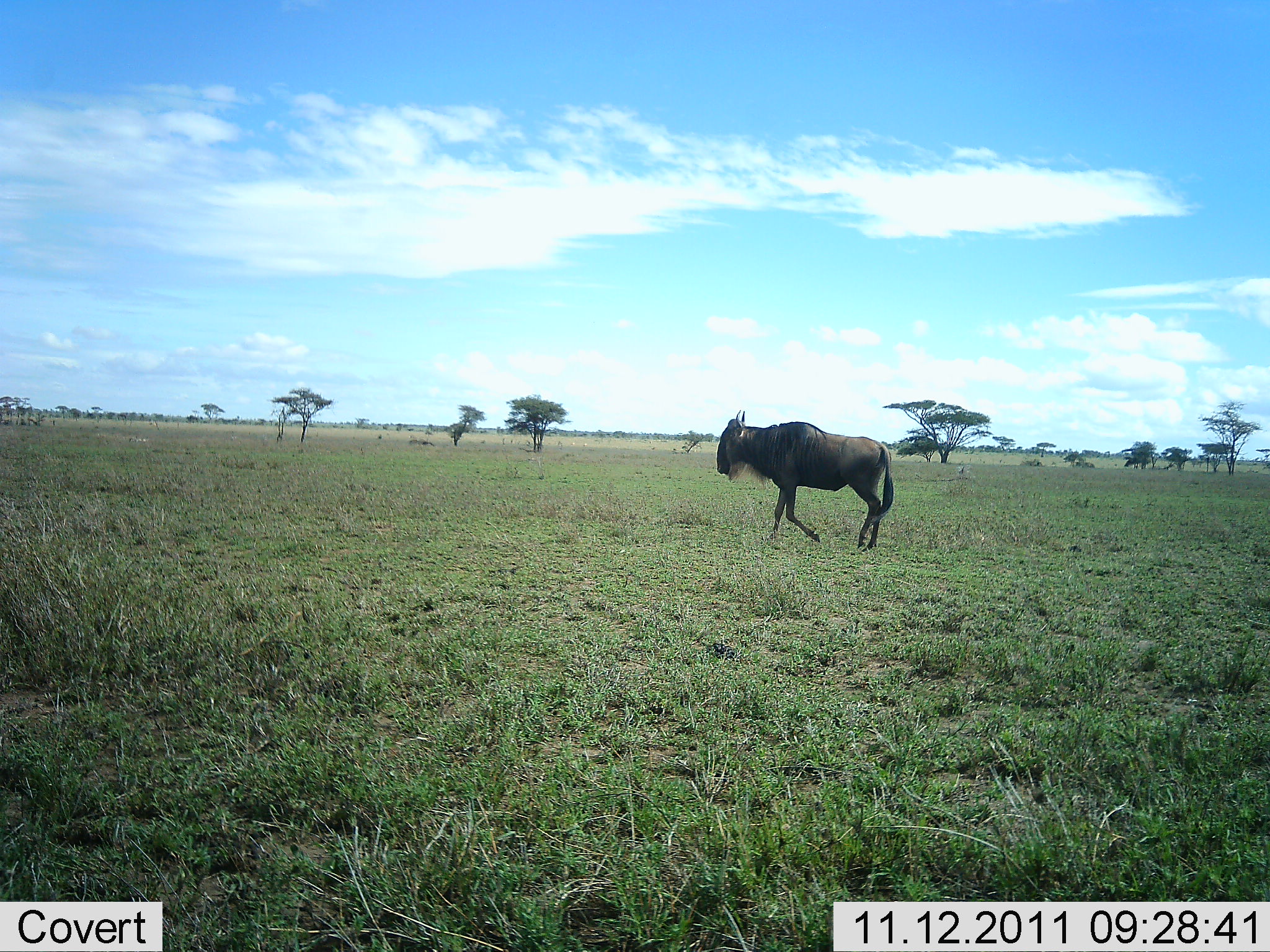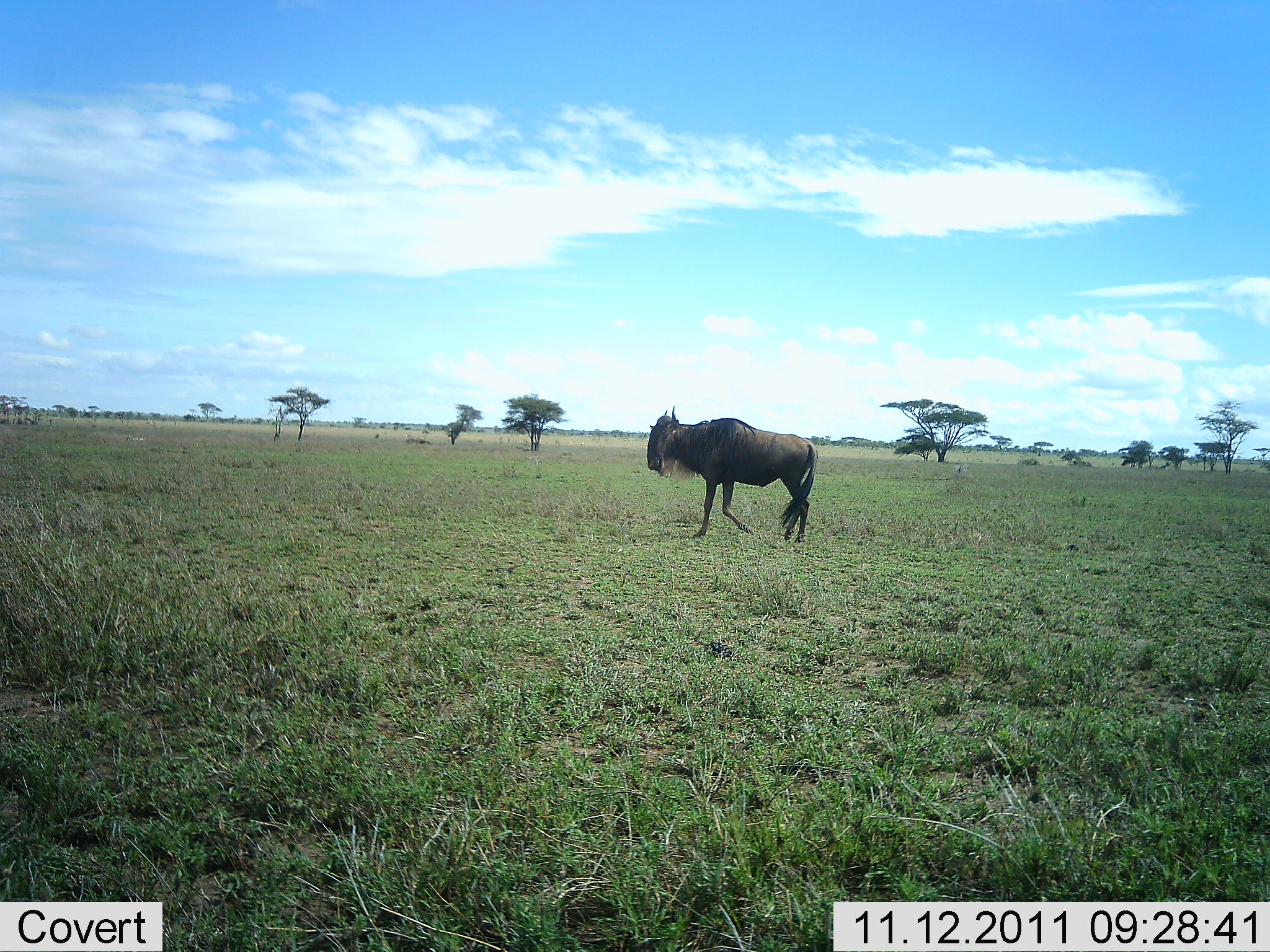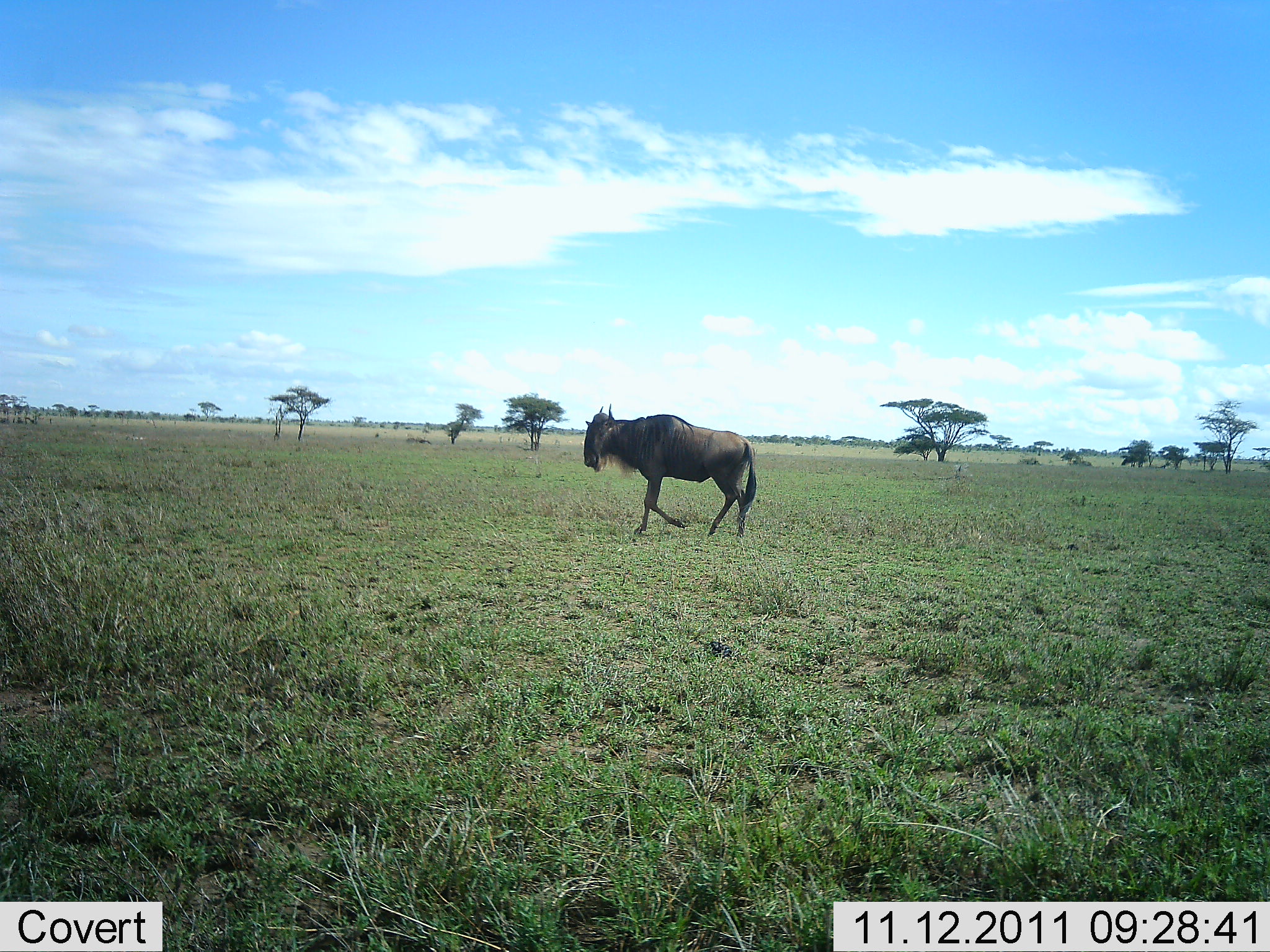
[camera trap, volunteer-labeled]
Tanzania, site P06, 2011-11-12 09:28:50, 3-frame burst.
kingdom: Animalia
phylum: Chordata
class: Mammalia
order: Artiodactyla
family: Bovidae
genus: Connochaetes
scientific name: Connochaetes taurinus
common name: blue wildebeest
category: wildebeest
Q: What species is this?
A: Wildebeest (blue wildebeest) (Connochaetes taurinus).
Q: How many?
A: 1.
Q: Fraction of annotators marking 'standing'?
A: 8%.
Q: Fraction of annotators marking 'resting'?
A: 0%.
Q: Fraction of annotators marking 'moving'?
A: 100%.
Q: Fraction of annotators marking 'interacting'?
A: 0%.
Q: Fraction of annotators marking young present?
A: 0%.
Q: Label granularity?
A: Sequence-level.